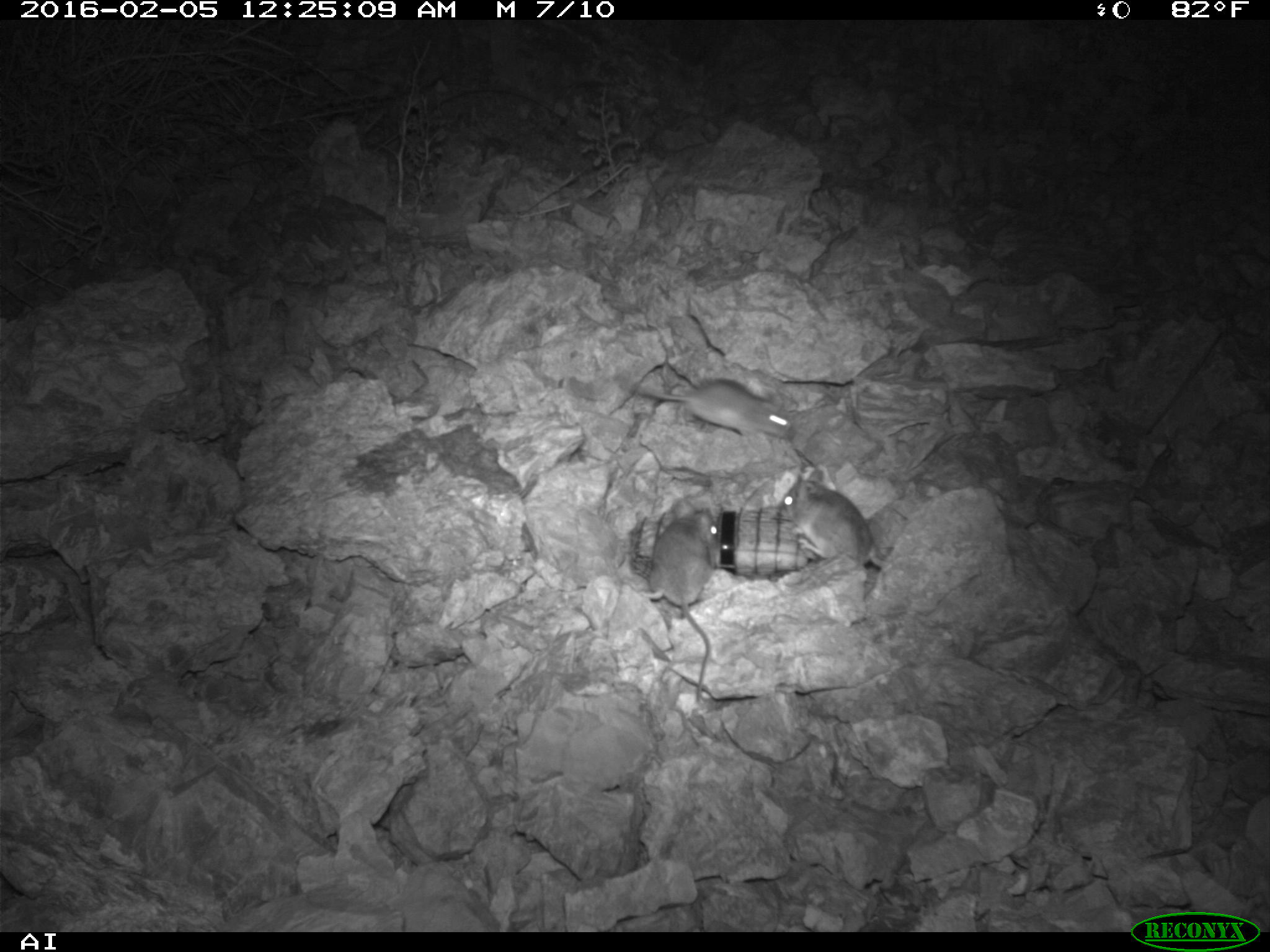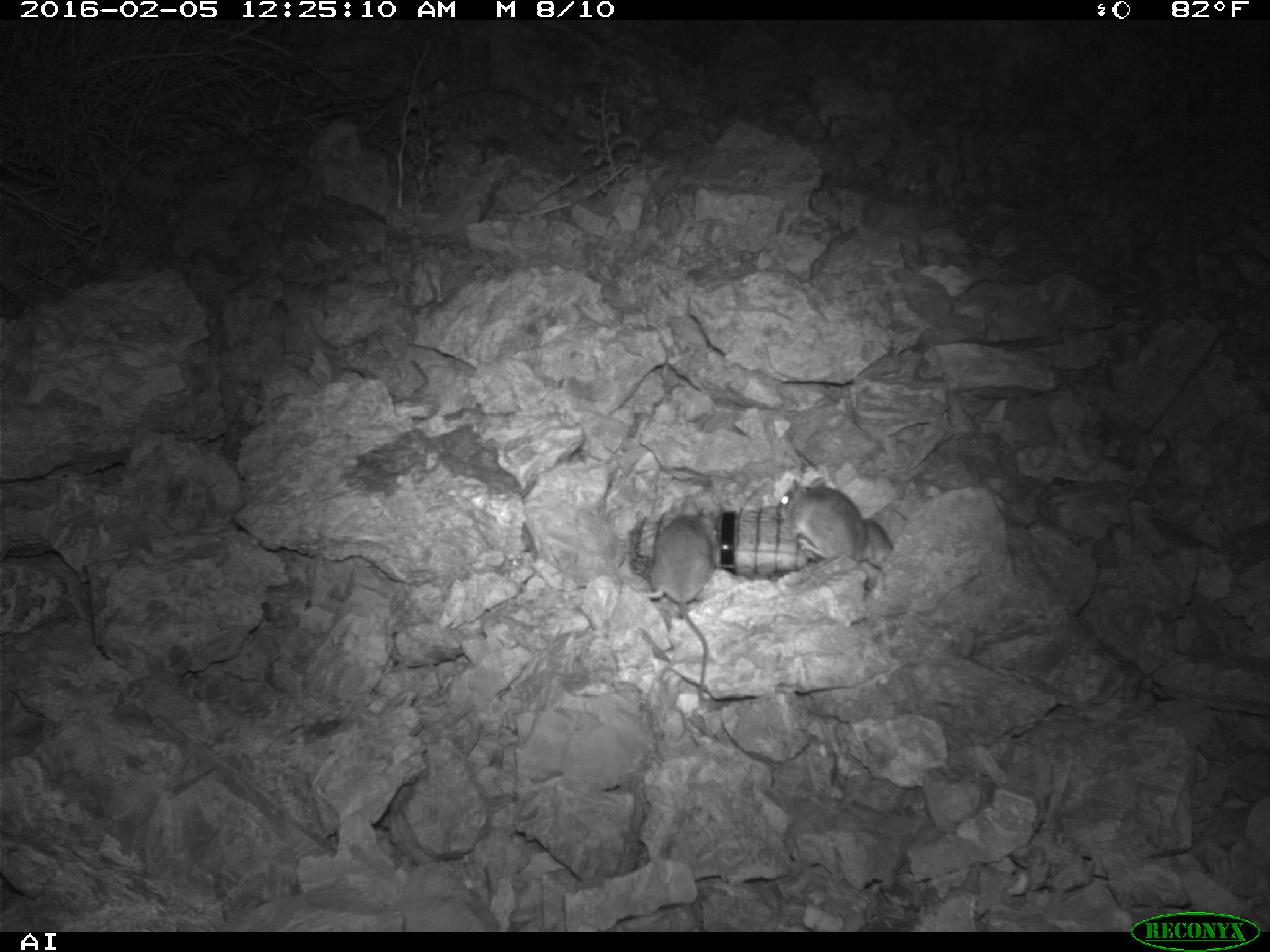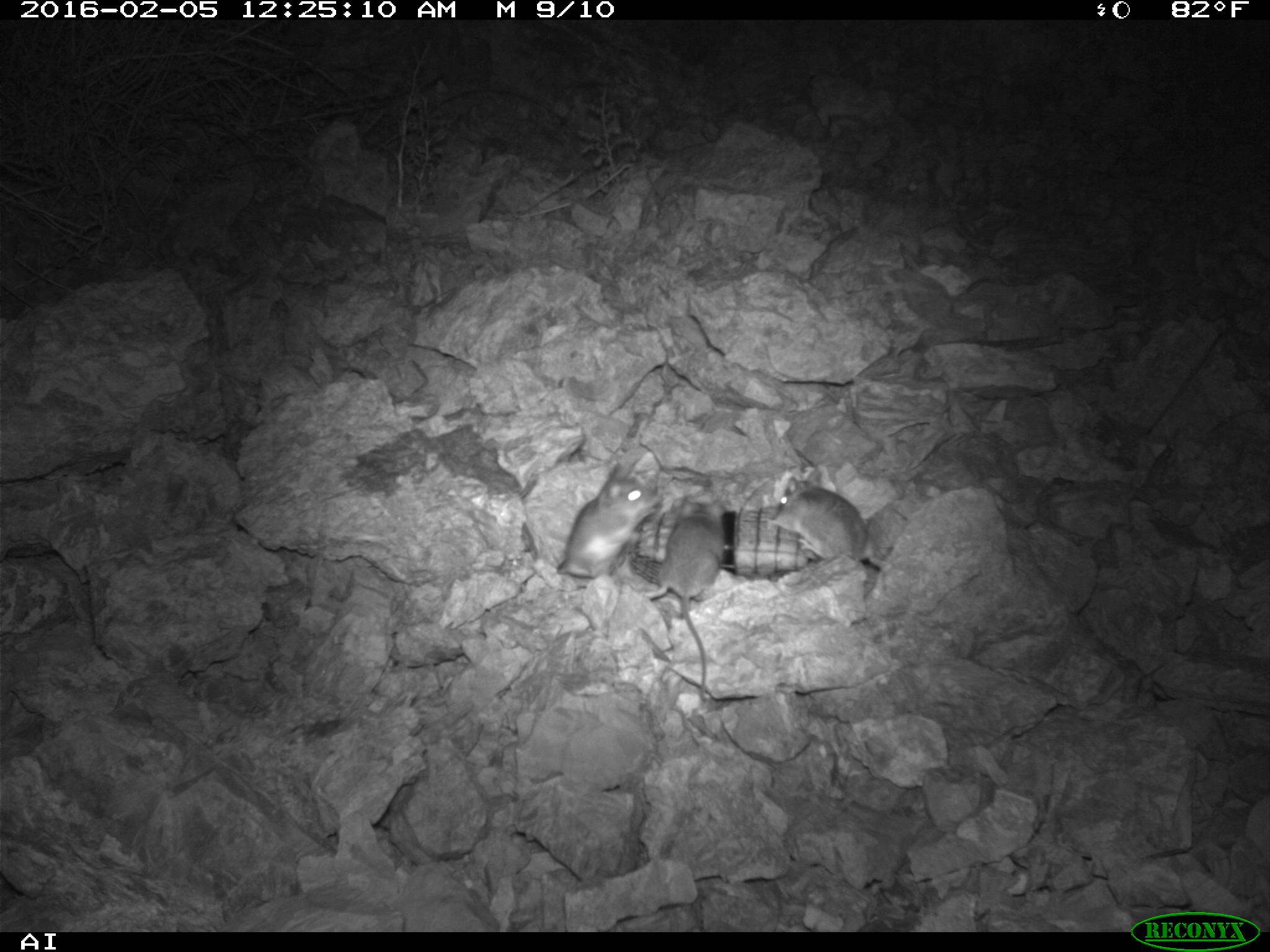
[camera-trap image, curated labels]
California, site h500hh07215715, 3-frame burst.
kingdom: Animalia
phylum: Chordata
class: Mammalia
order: Rodentia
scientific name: Rodentia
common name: rodent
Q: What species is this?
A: Rodent (Rodentia).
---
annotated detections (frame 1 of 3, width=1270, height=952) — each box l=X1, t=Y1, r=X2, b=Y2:
rodent: l=641, t=496, r=718, b=704; l=771, t=467, r=891, b=573; l=614, t=368, r=795, b=438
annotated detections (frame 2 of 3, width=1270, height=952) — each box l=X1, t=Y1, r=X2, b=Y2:
rodent: l=640, t=500, r=717, b=702; l=777, t=477, r=868, b=566; l=860, t=518, r=894, b=589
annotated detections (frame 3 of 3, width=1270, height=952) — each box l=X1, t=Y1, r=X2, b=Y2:
rodent: l=647, t=497, r=724, b=702; l=555, t=461, r=666, b=578; l=768, t=466, r=868, b=591